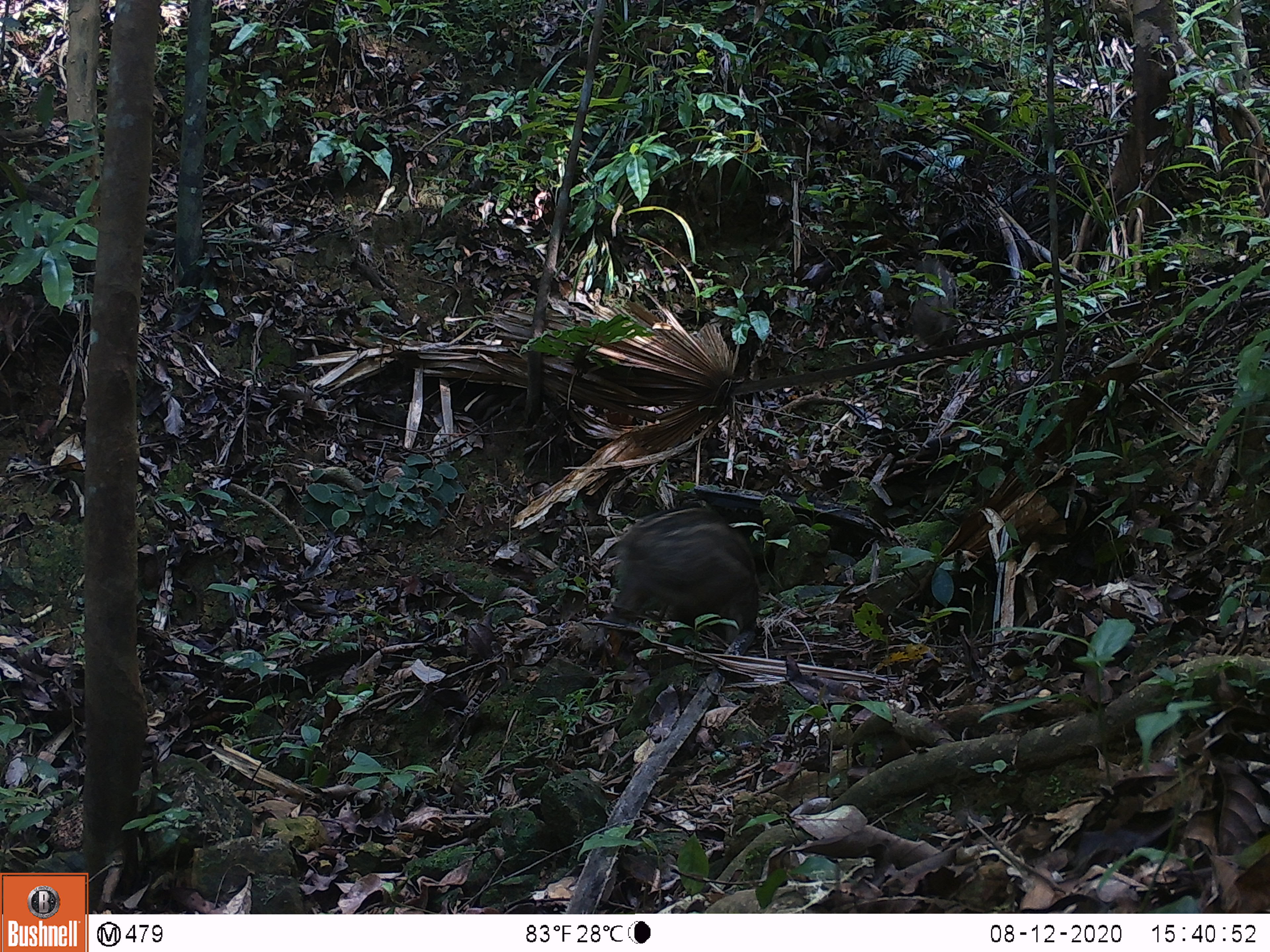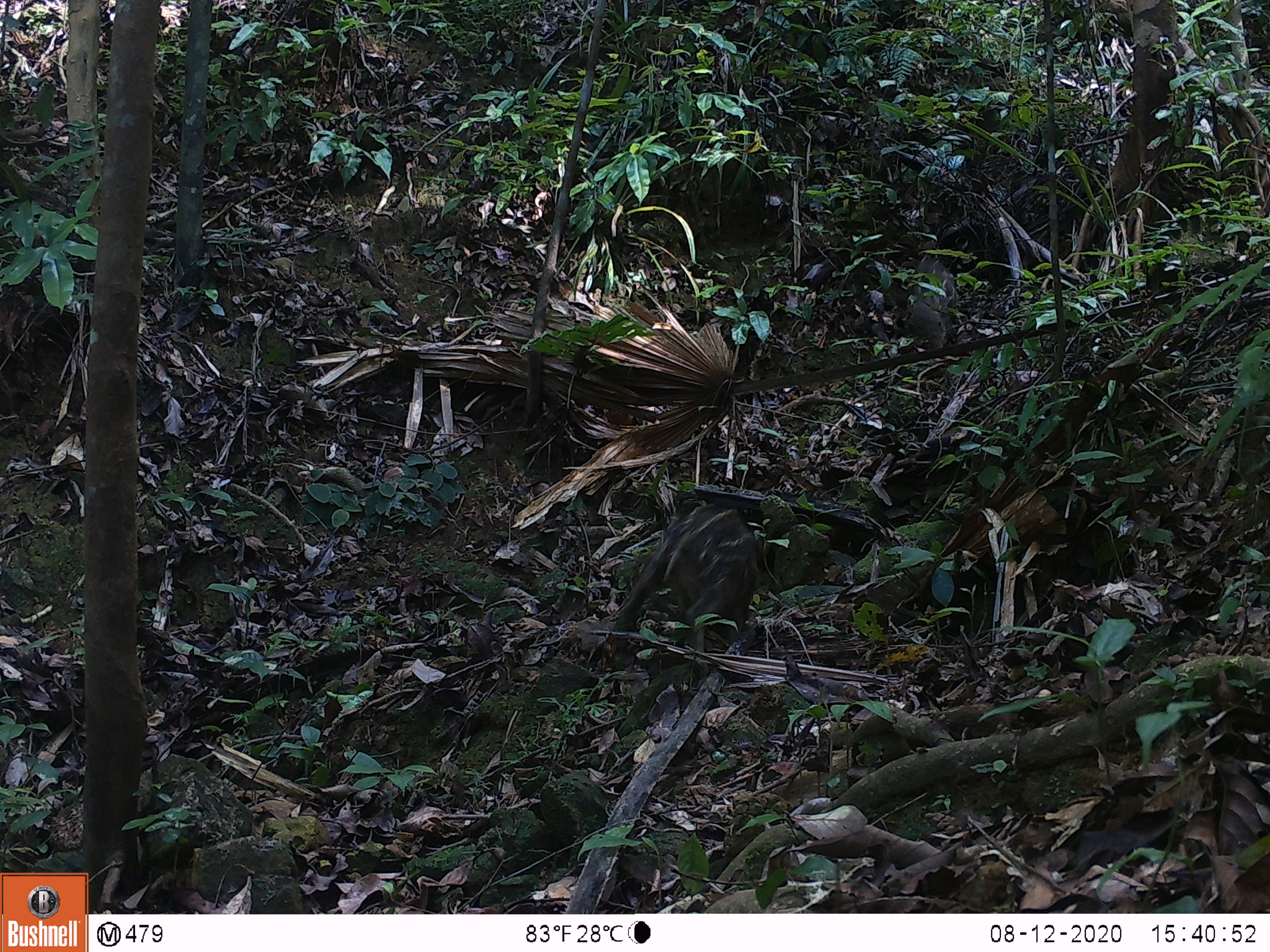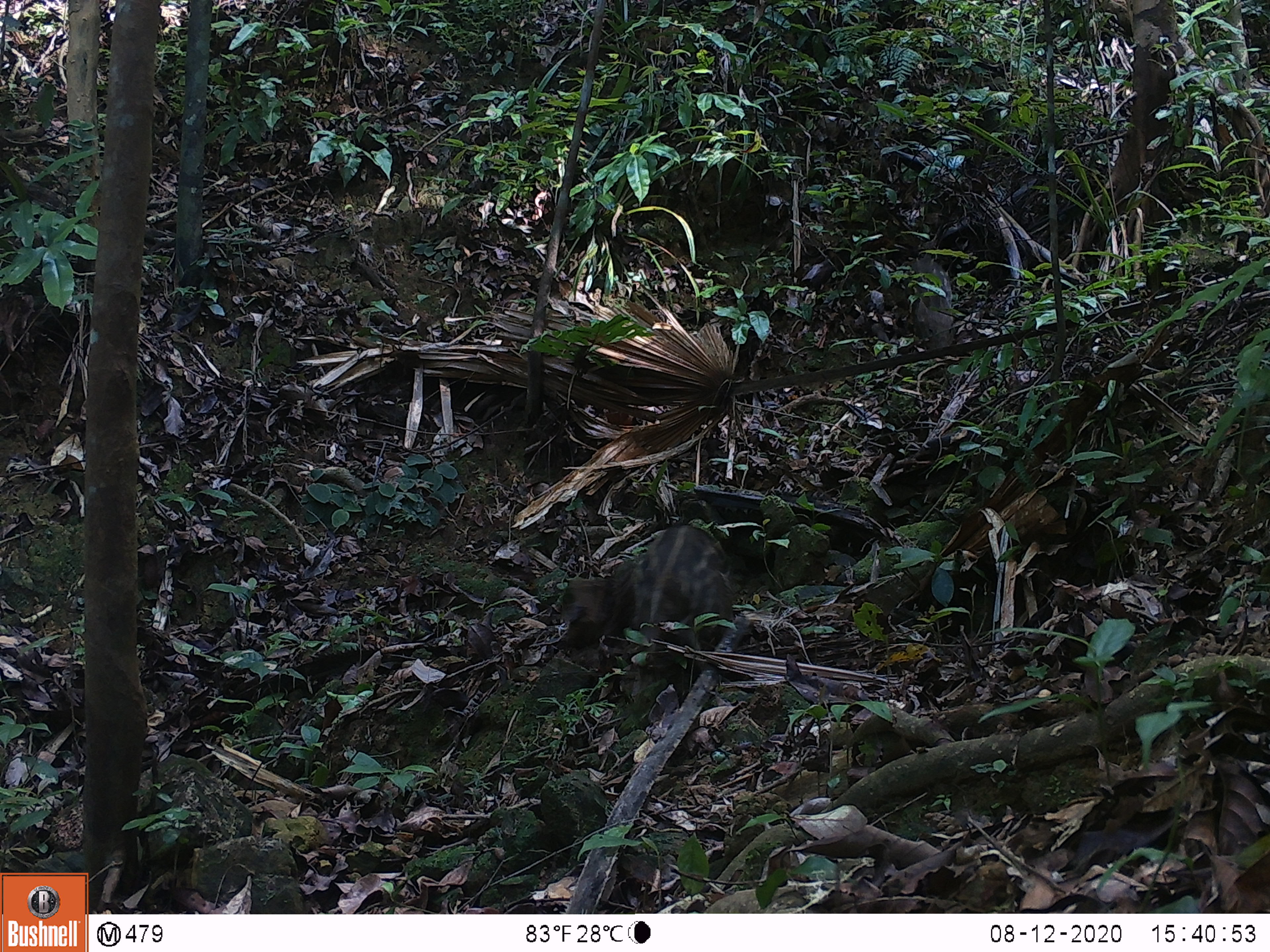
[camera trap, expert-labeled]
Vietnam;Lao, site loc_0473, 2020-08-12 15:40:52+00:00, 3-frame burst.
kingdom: Animalia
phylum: Chordata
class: Mammalia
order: Artiodactyla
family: Suidae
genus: Sus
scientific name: Sus scrofa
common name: eurasian wild pig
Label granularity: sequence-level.